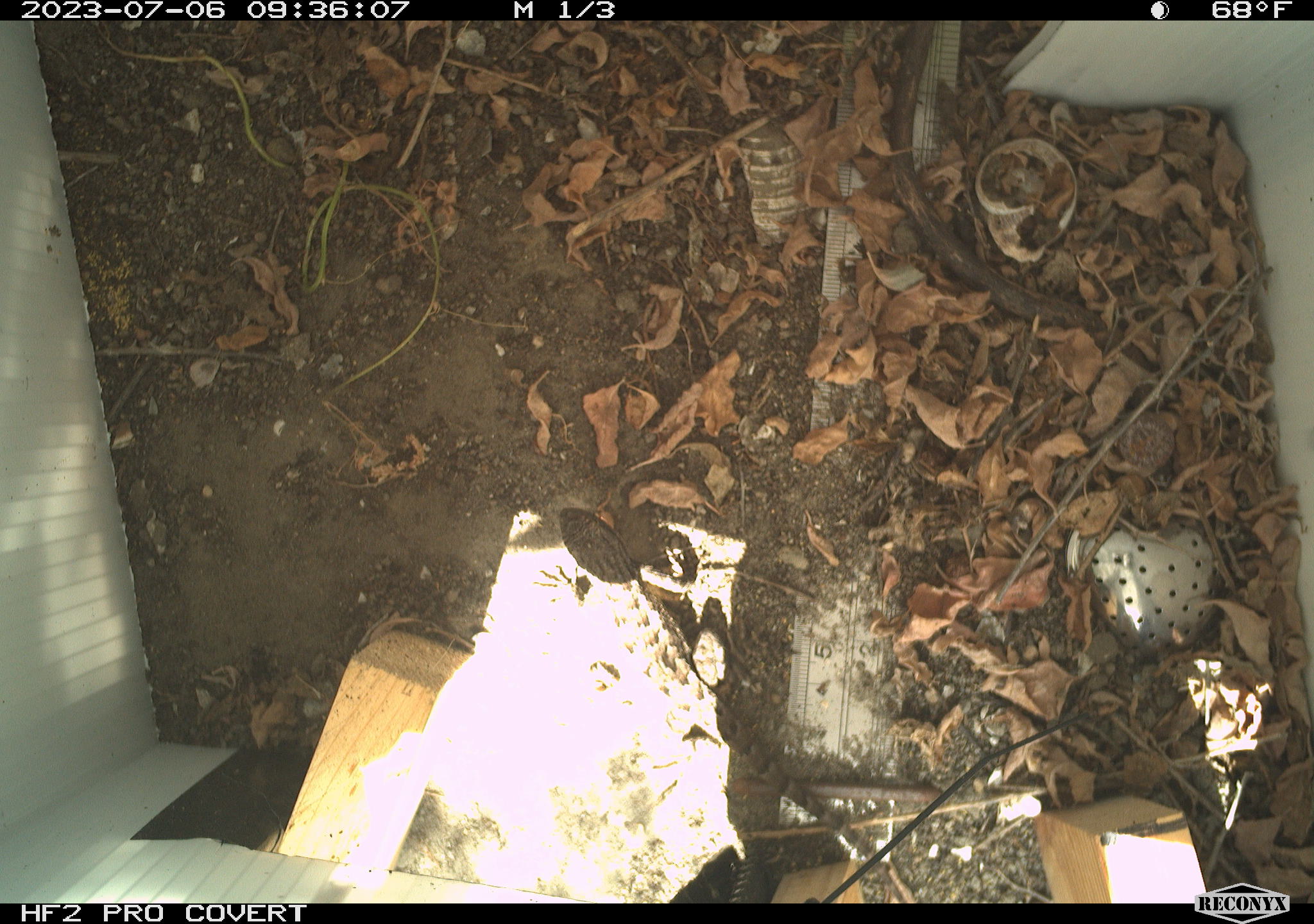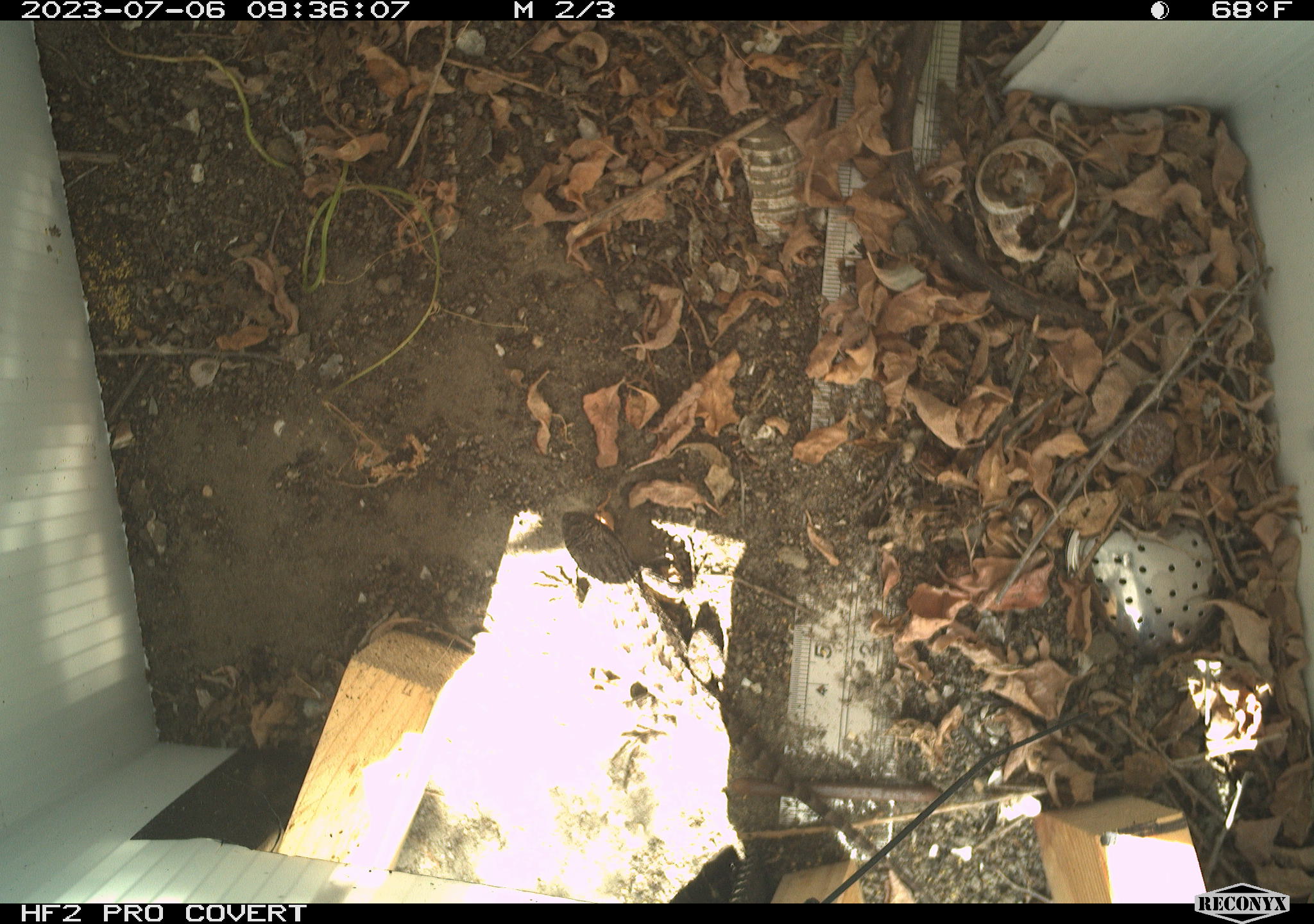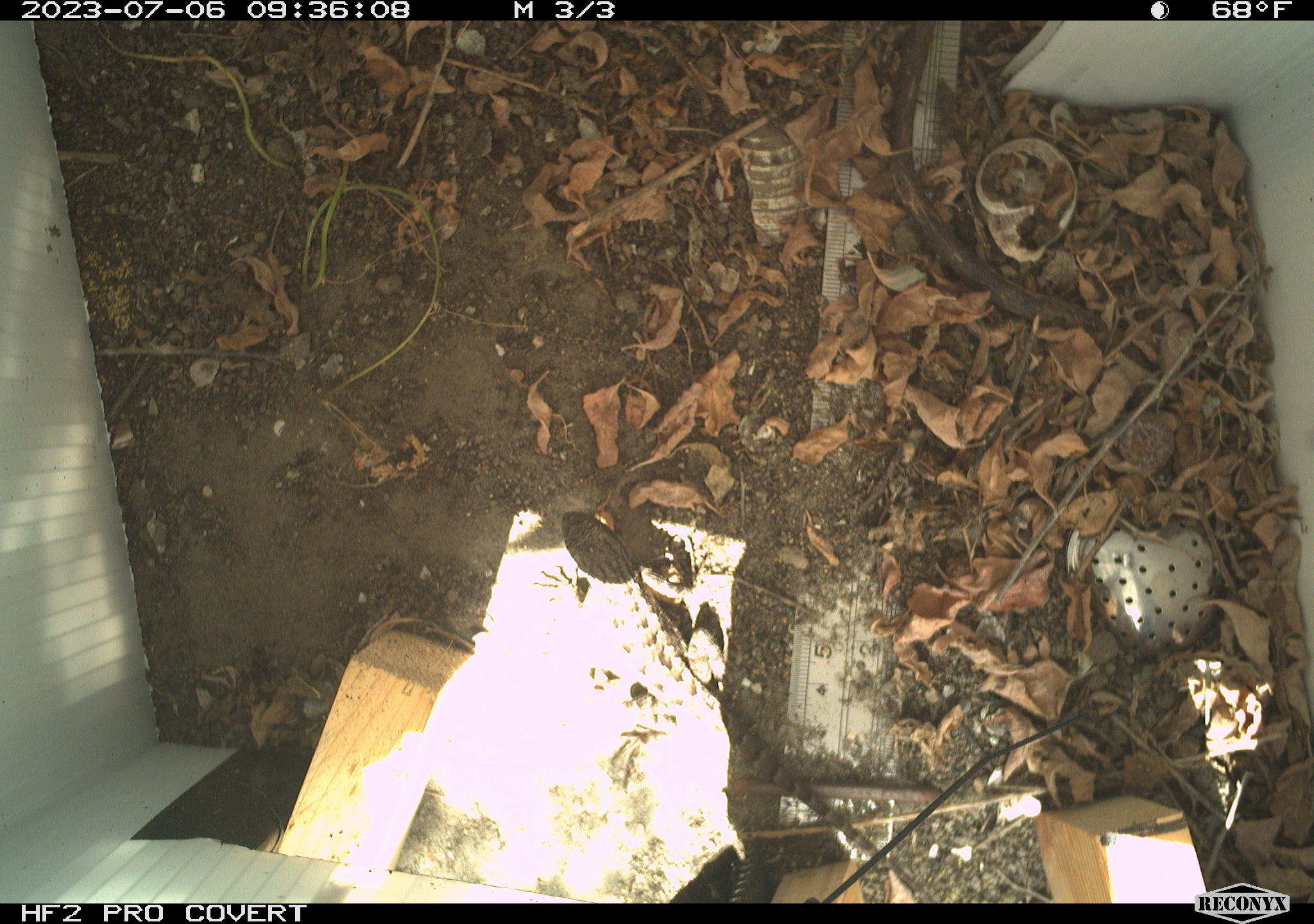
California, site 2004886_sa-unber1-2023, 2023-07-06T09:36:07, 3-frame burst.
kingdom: Animalia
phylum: Chordata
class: Reptilia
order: Squamata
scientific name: Squamata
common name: lizards and snakes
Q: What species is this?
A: Lizards and snakes (Squamata).